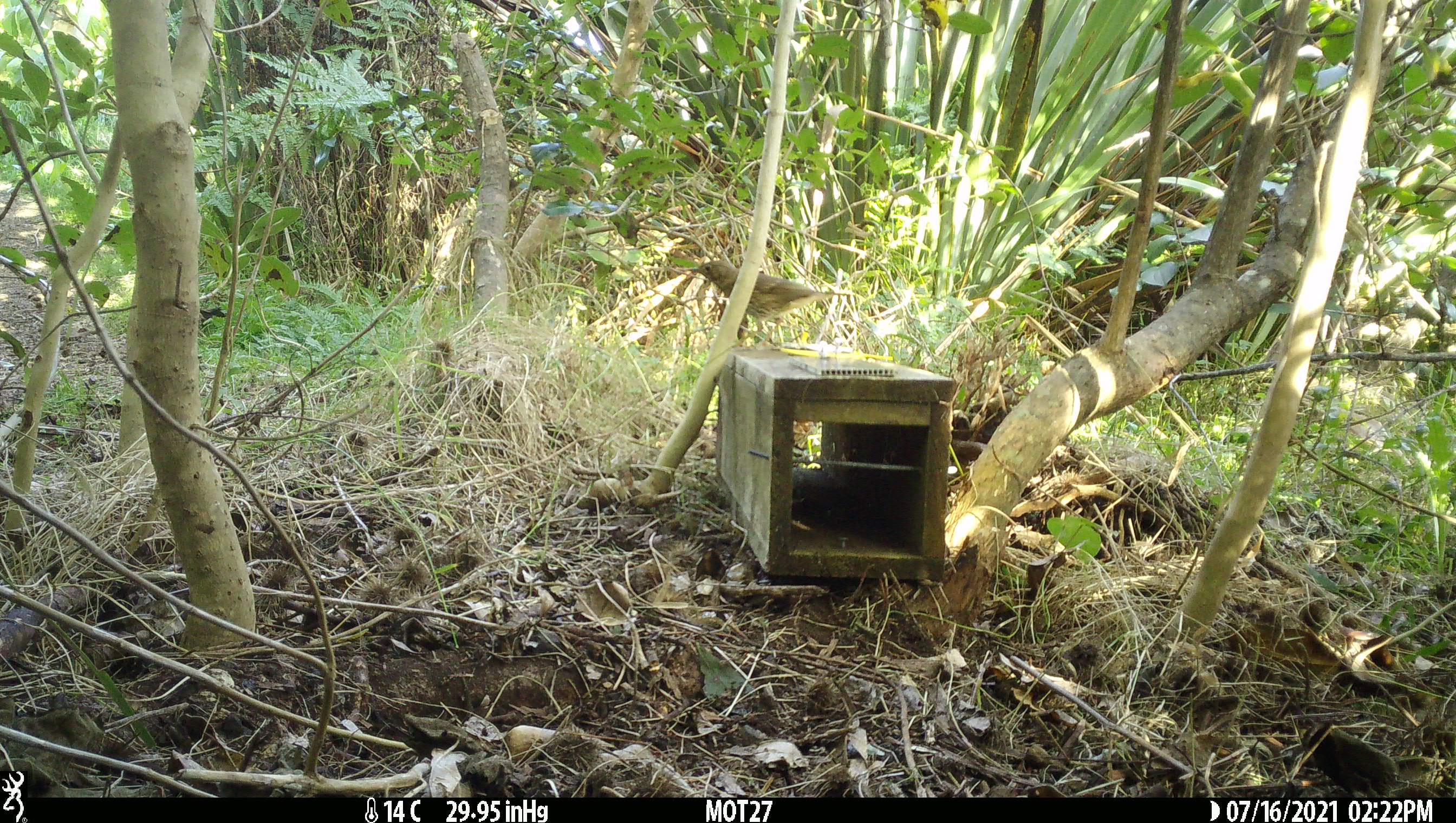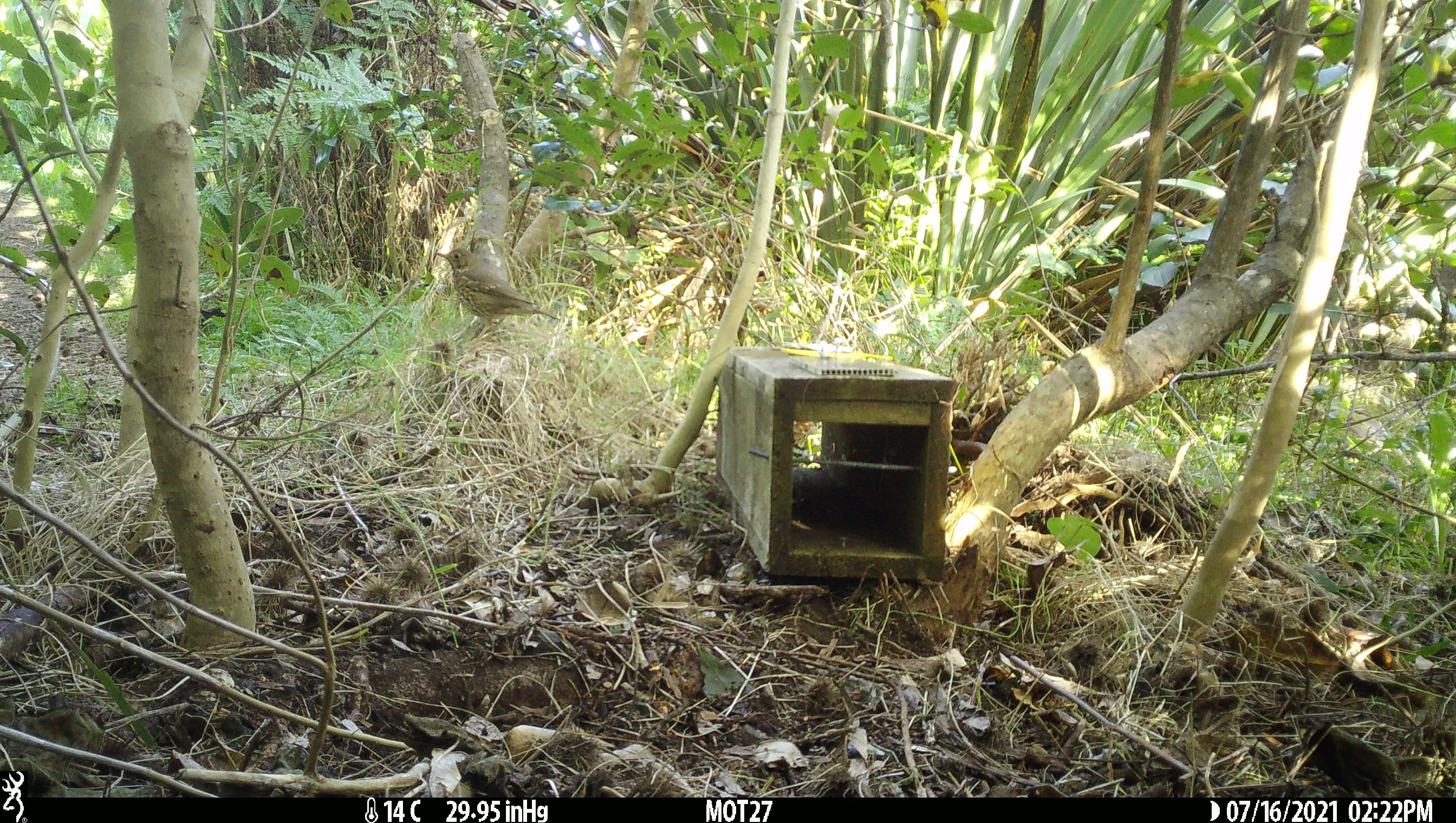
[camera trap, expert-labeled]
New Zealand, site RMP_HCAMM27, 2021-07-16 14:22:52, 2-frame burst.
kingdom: Animalia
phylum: Chordata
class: Aves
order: Passeriformes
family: Turdidae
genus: Turdus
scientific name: Turdus philomelos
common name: song thrush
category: thrush